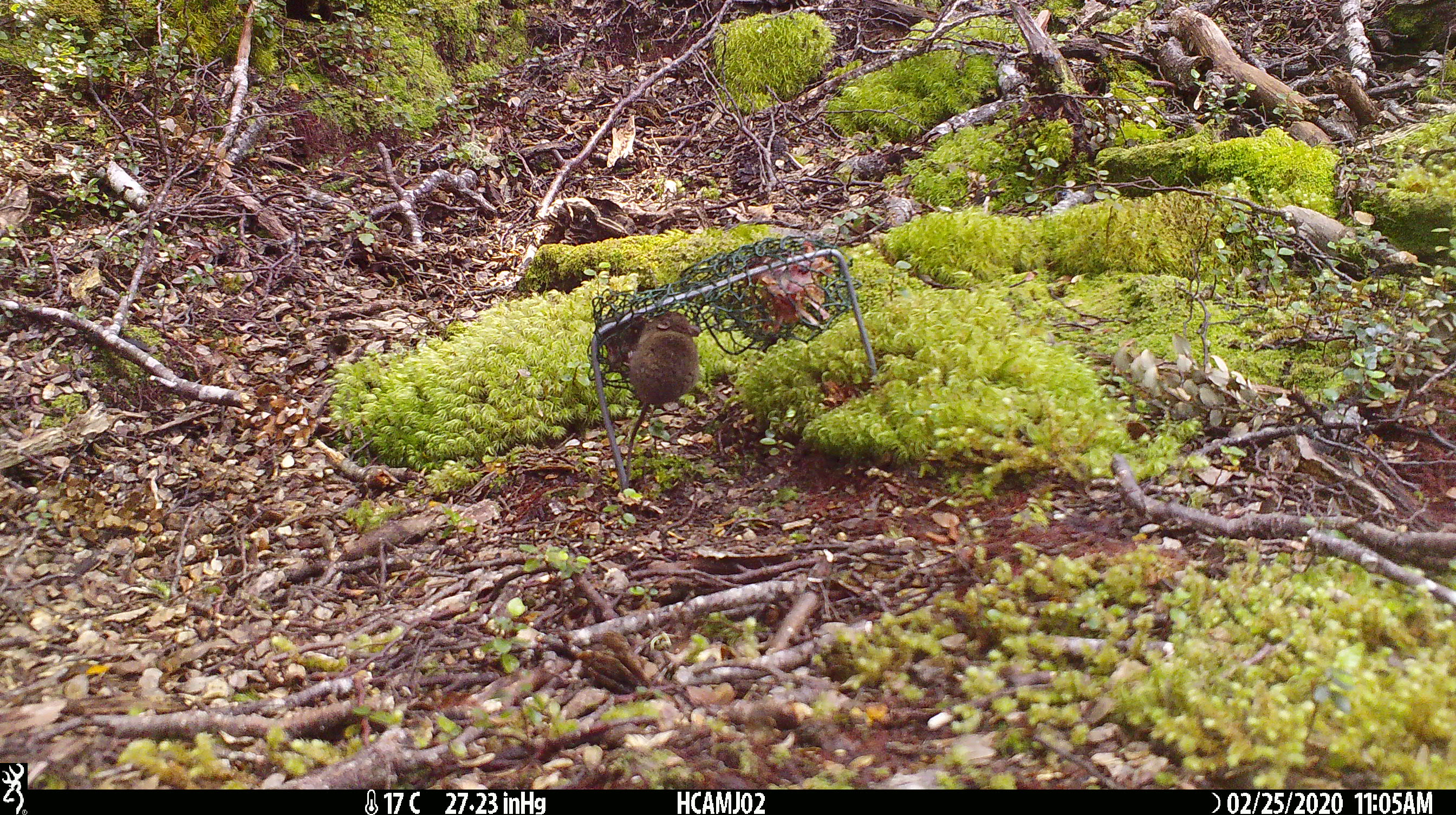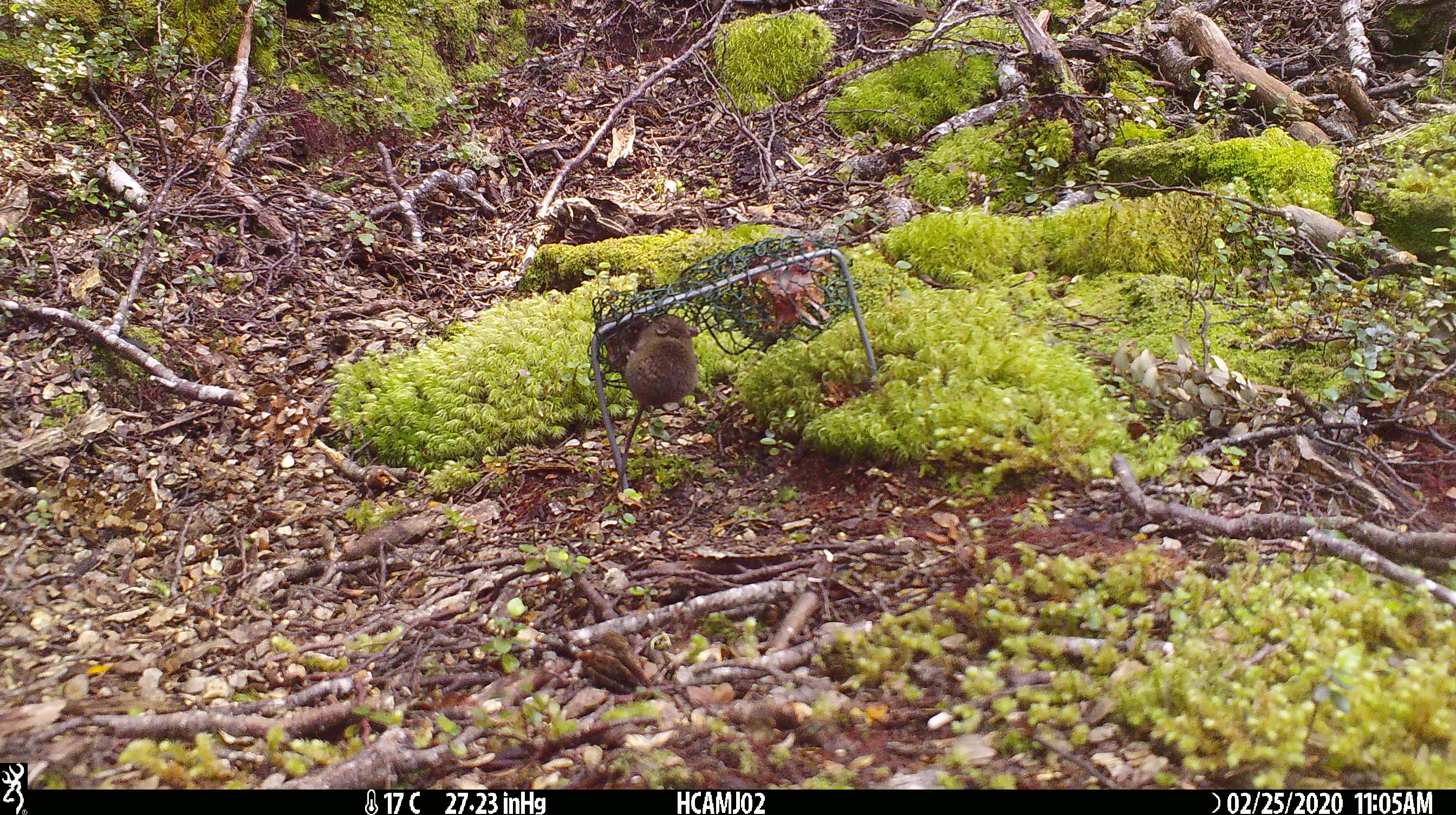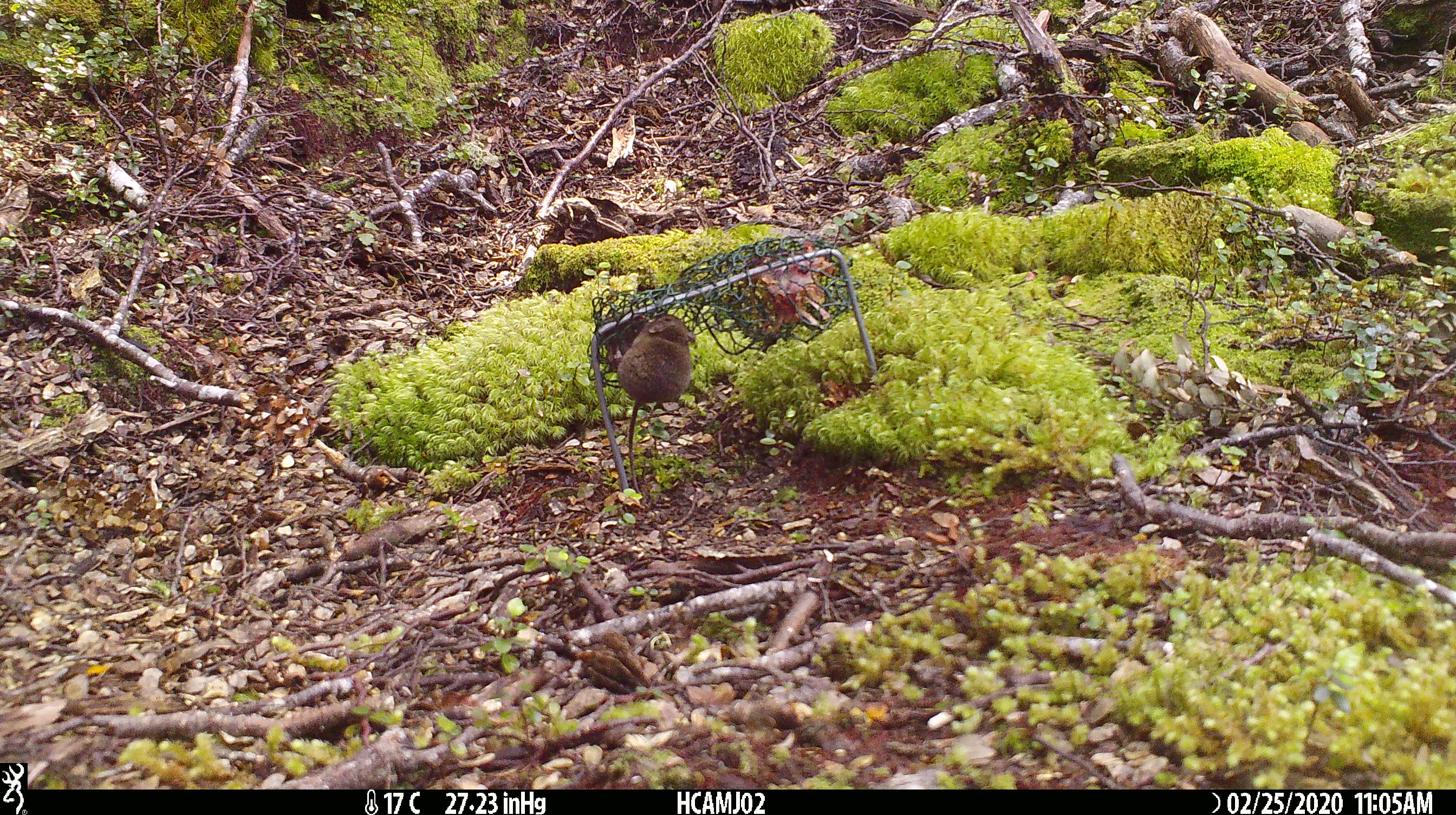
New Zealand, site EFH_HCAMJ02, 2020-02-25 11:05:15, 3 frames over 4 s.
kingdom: Animalia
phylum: Chordata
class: Mammalia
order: Rodentia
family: Muridae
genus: Mus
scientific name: Mus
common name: mouse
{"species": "mouse (Mus)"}